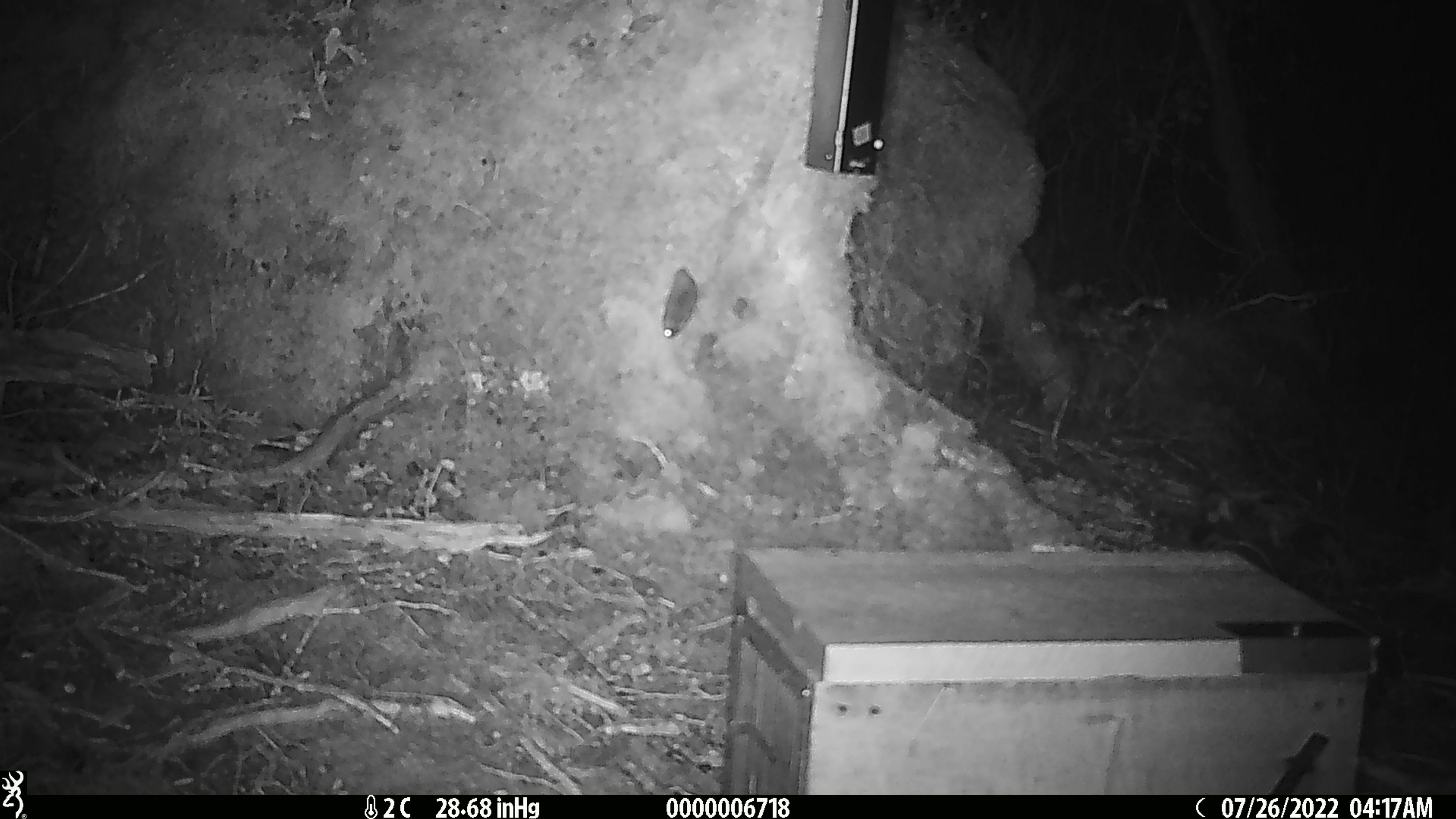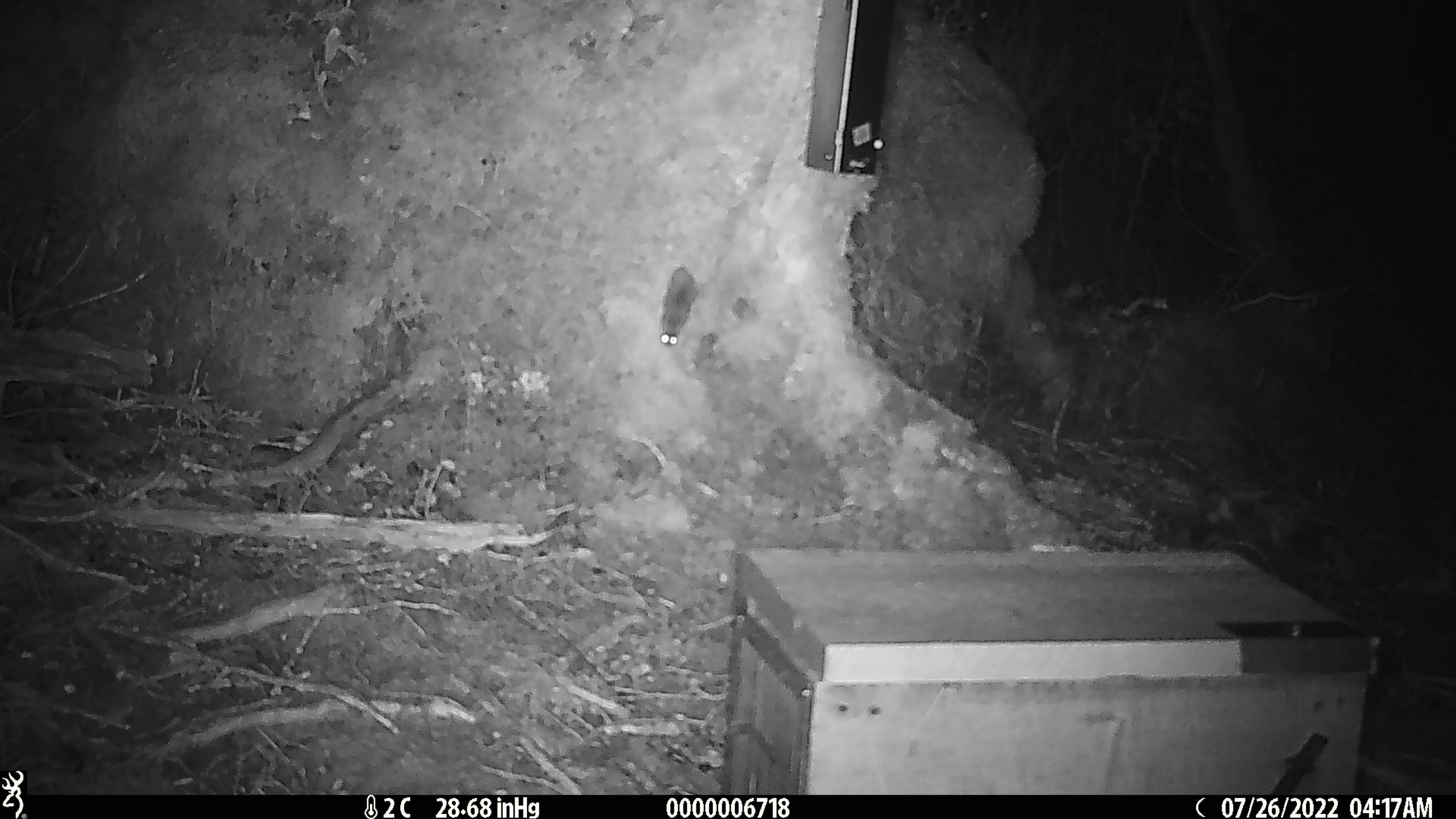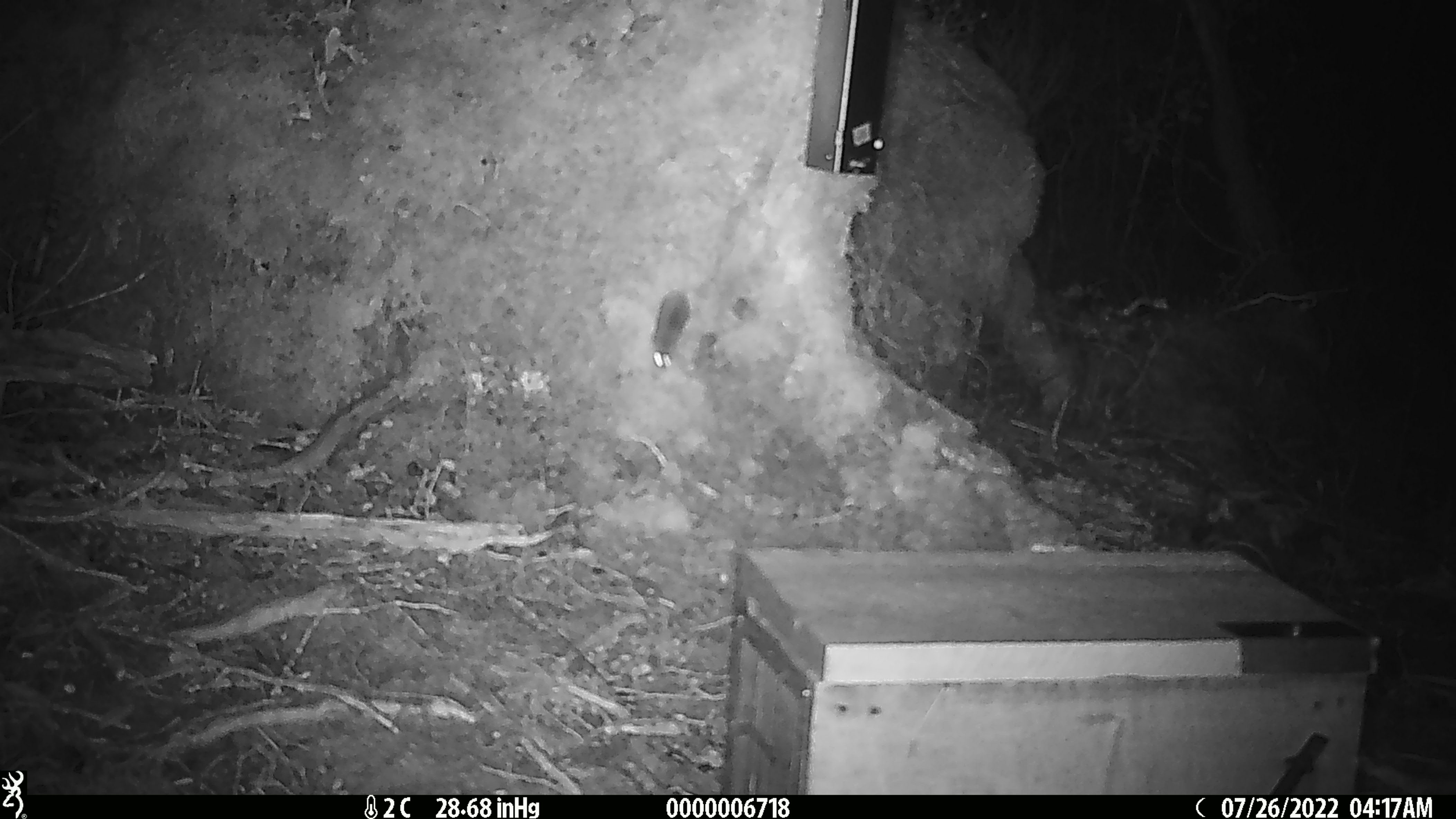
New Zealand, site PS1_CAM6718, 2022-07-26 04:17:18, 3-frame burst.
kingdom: Animalia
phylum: Chordata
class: Mammalia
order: Rodentia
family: Muridae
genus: Mus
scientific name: Mus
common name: mouse